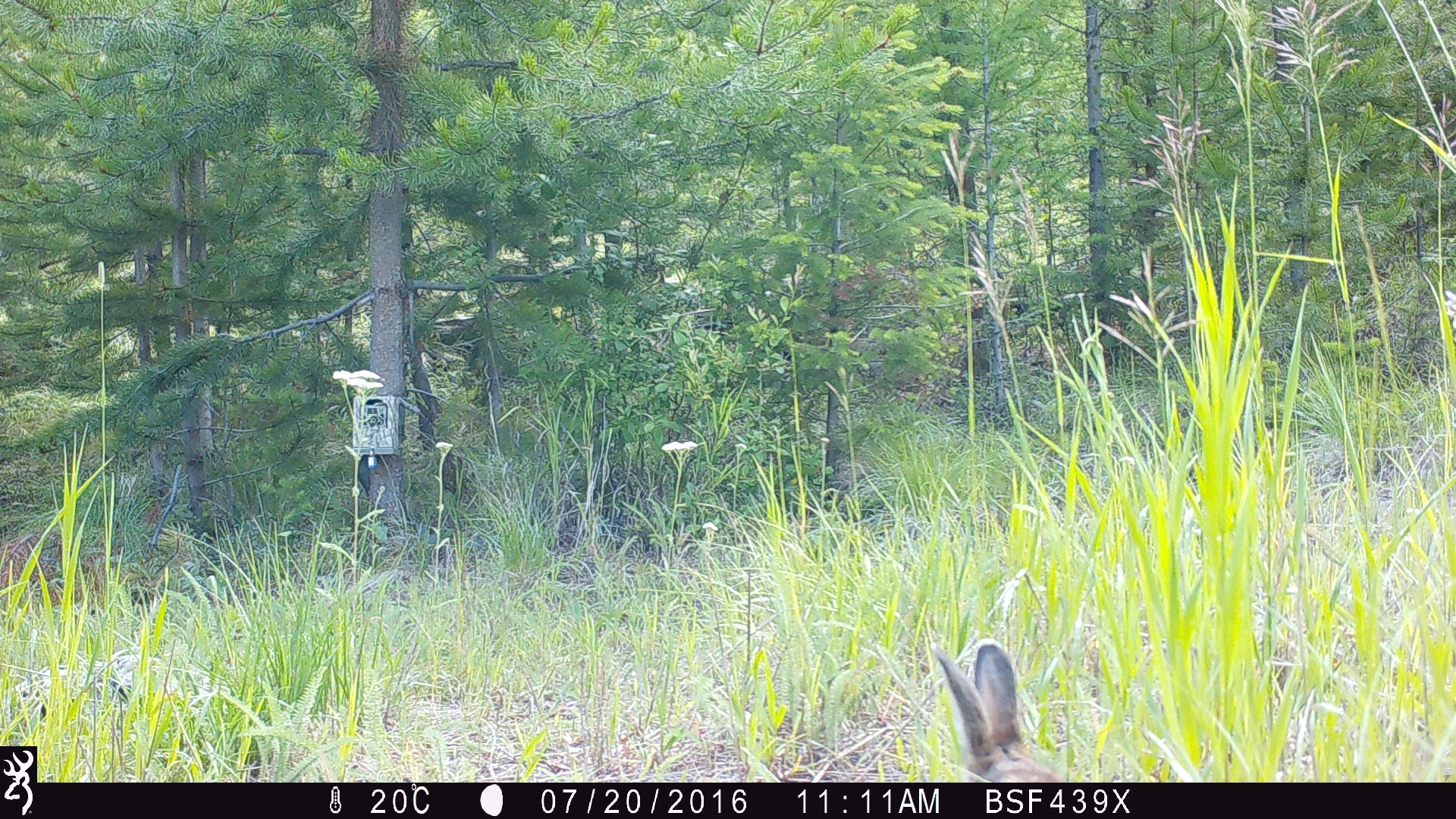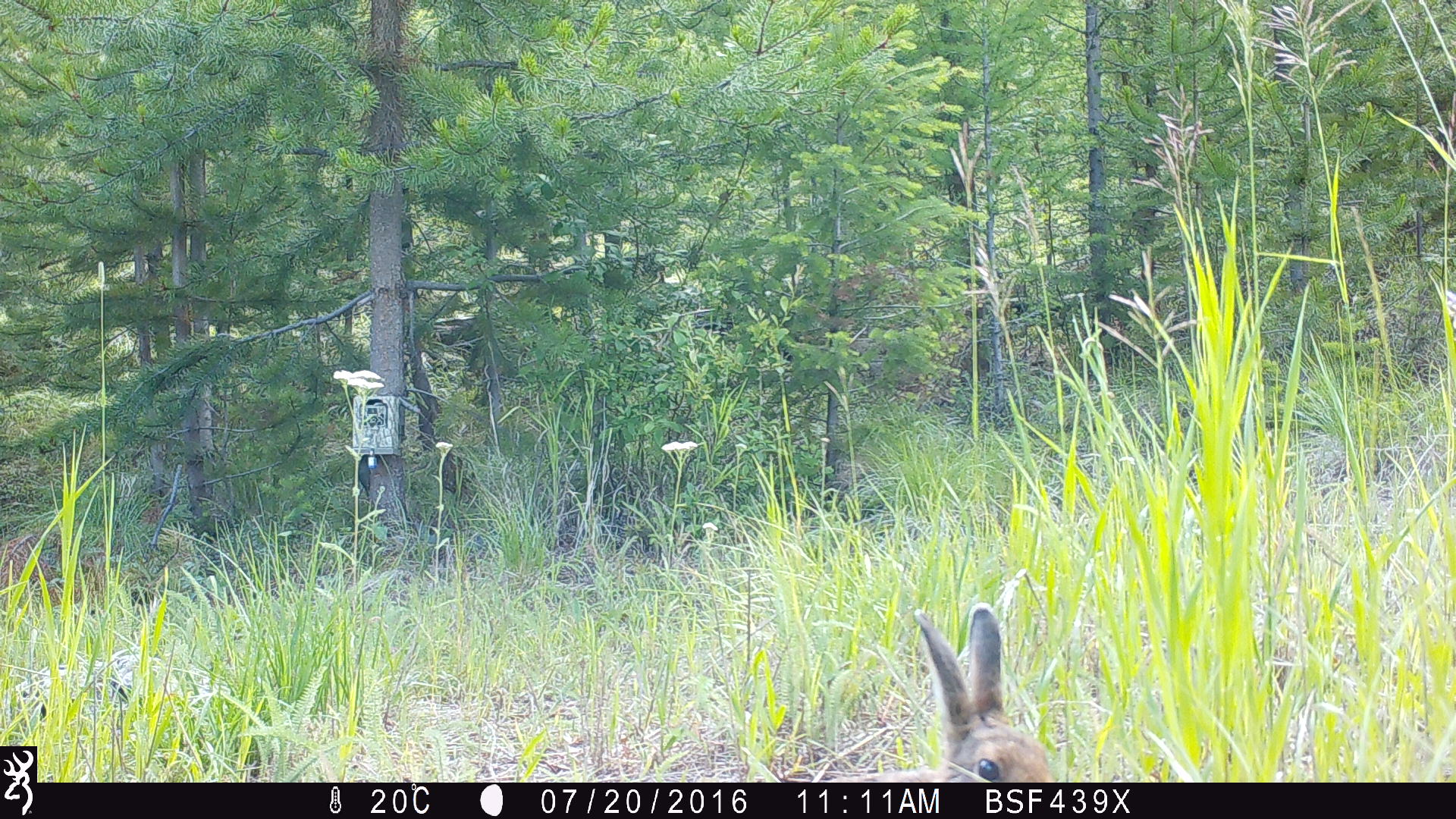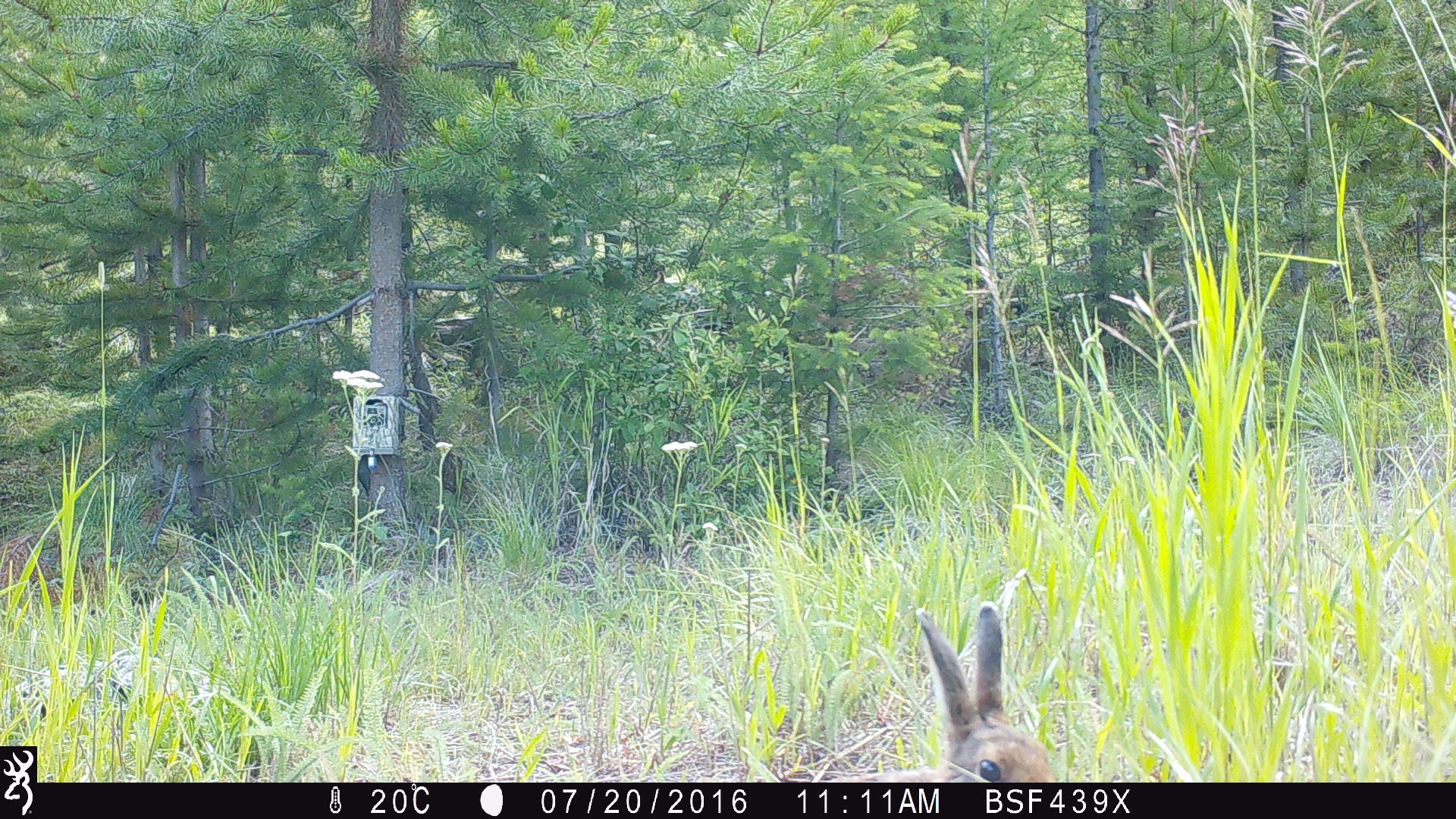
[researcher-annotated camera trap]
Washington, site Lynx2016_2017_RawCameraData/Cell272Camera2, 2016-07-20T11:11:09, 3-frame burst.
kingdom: Animalia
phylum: Chordata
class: Mammalia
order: Lagomorpha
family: Leporidae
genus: Lepus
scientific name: Lepus americanus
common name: snowshoe hare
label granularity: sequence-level